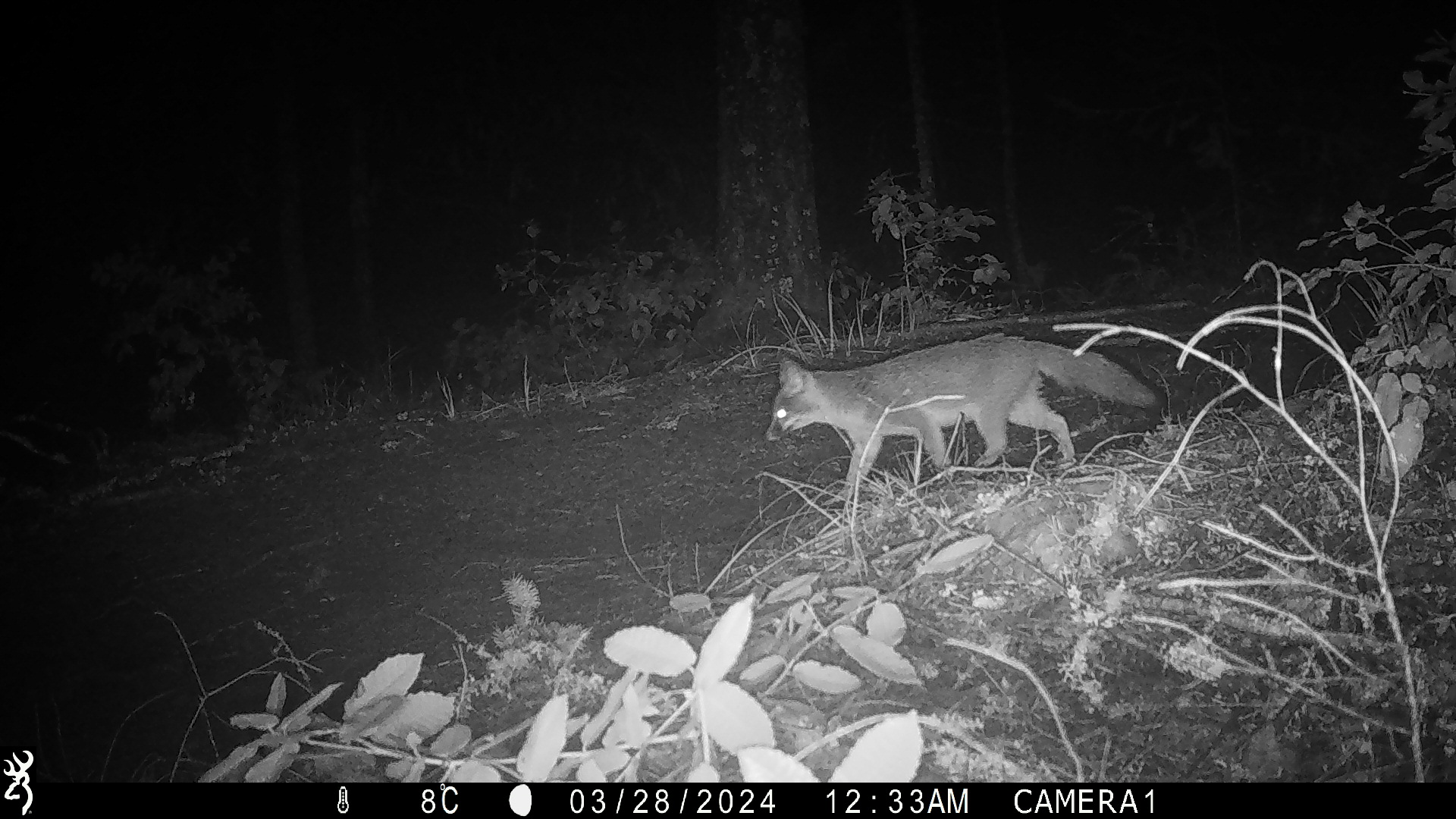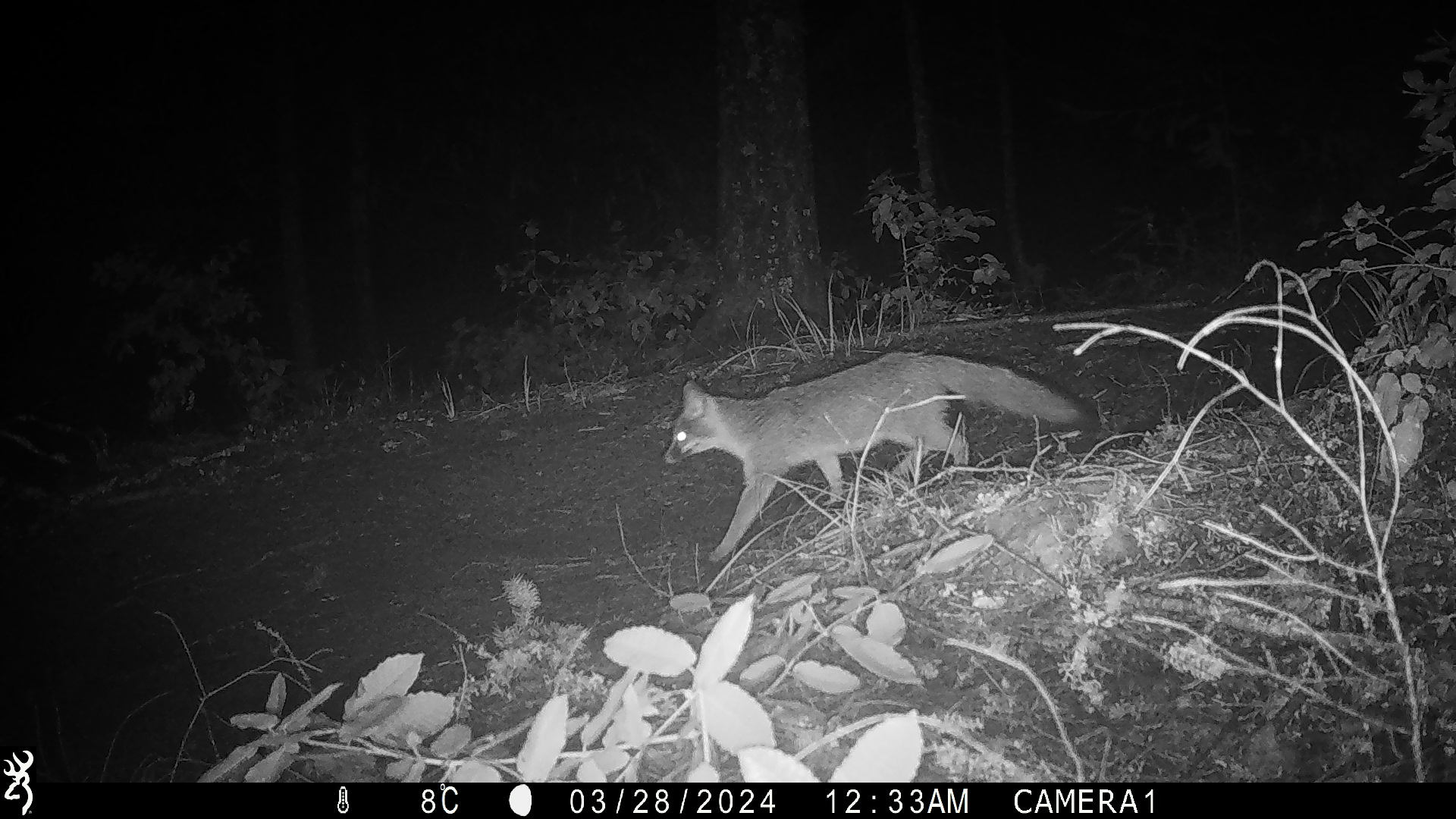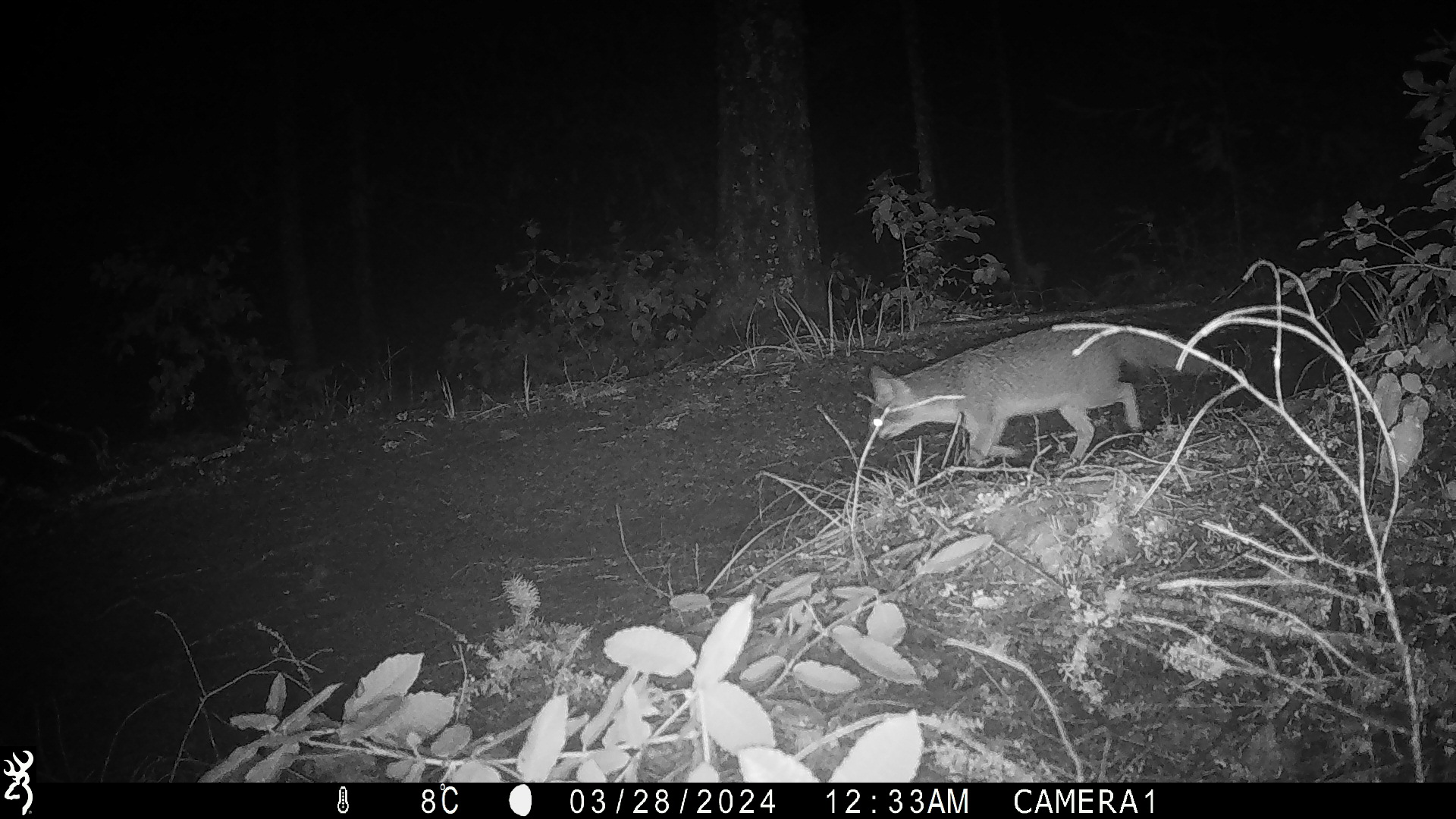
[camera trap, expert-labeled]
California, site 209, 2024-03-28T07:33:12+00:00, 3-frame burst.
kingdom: Animalia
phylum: Chordata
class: Mammalia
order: Carnivora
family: Canidae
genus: Urocyon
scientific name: Urocyon cinereoargenteus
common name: gray fox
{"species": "gray fox (Urocyon cinereoargenteus)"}